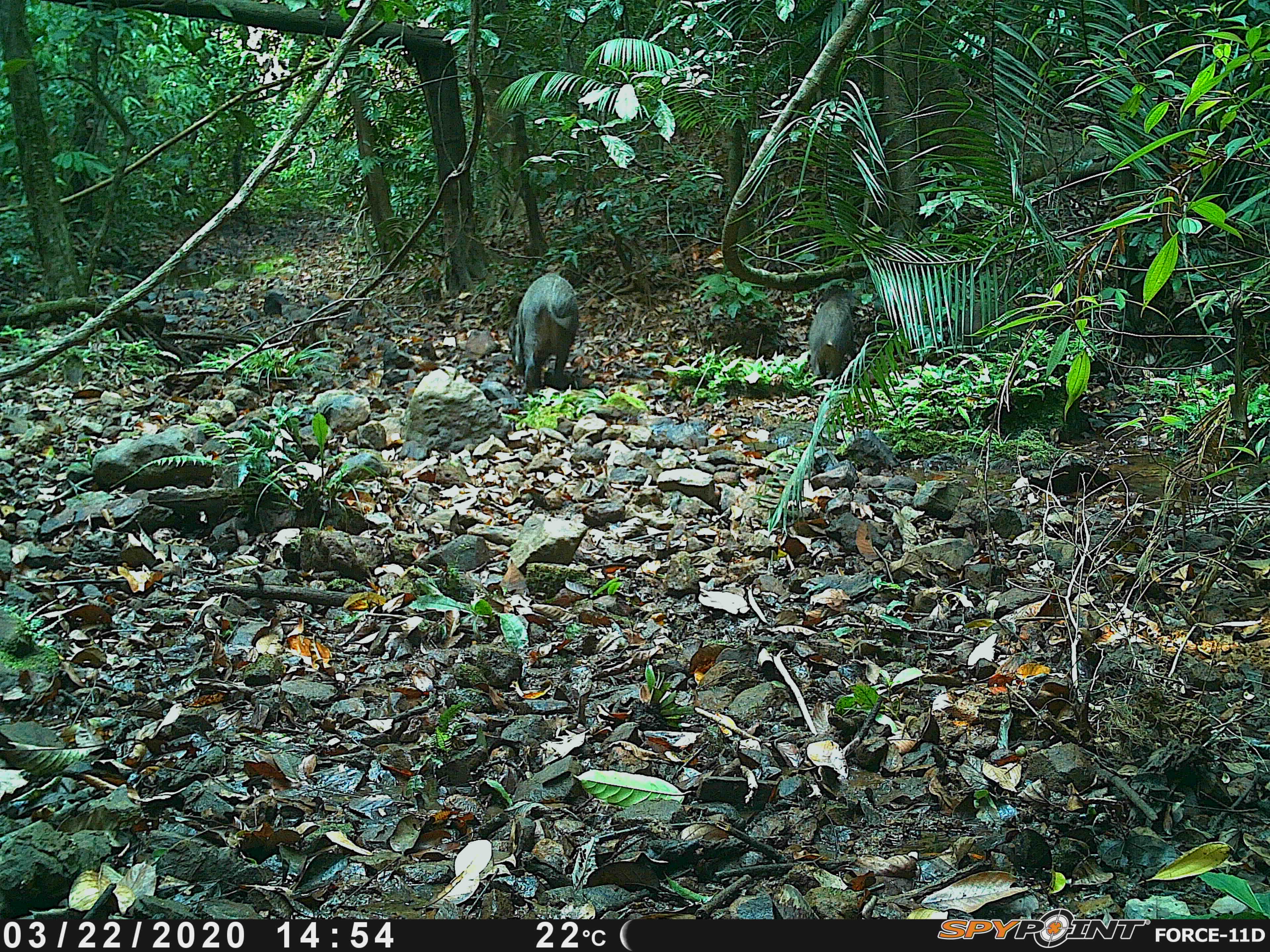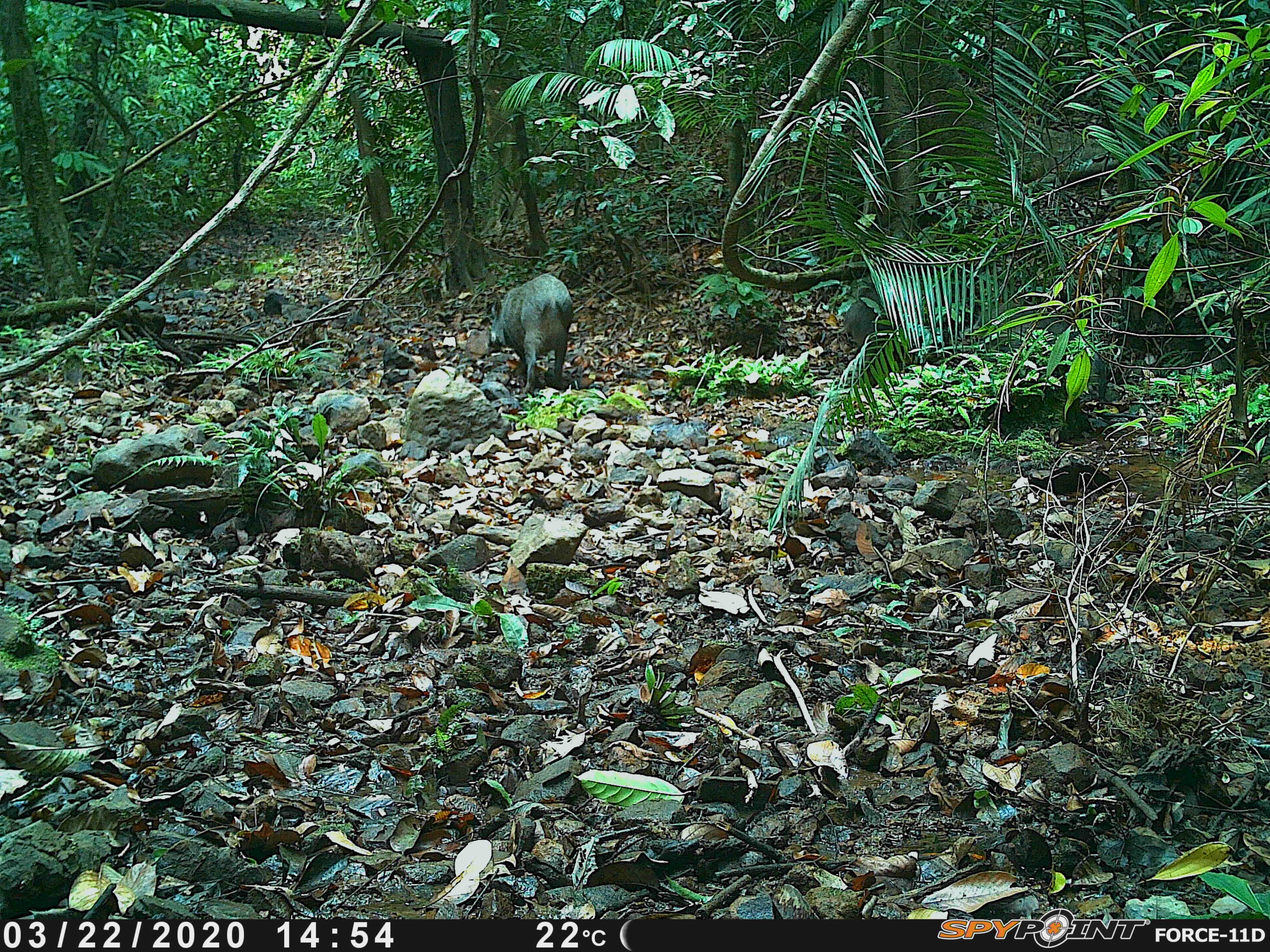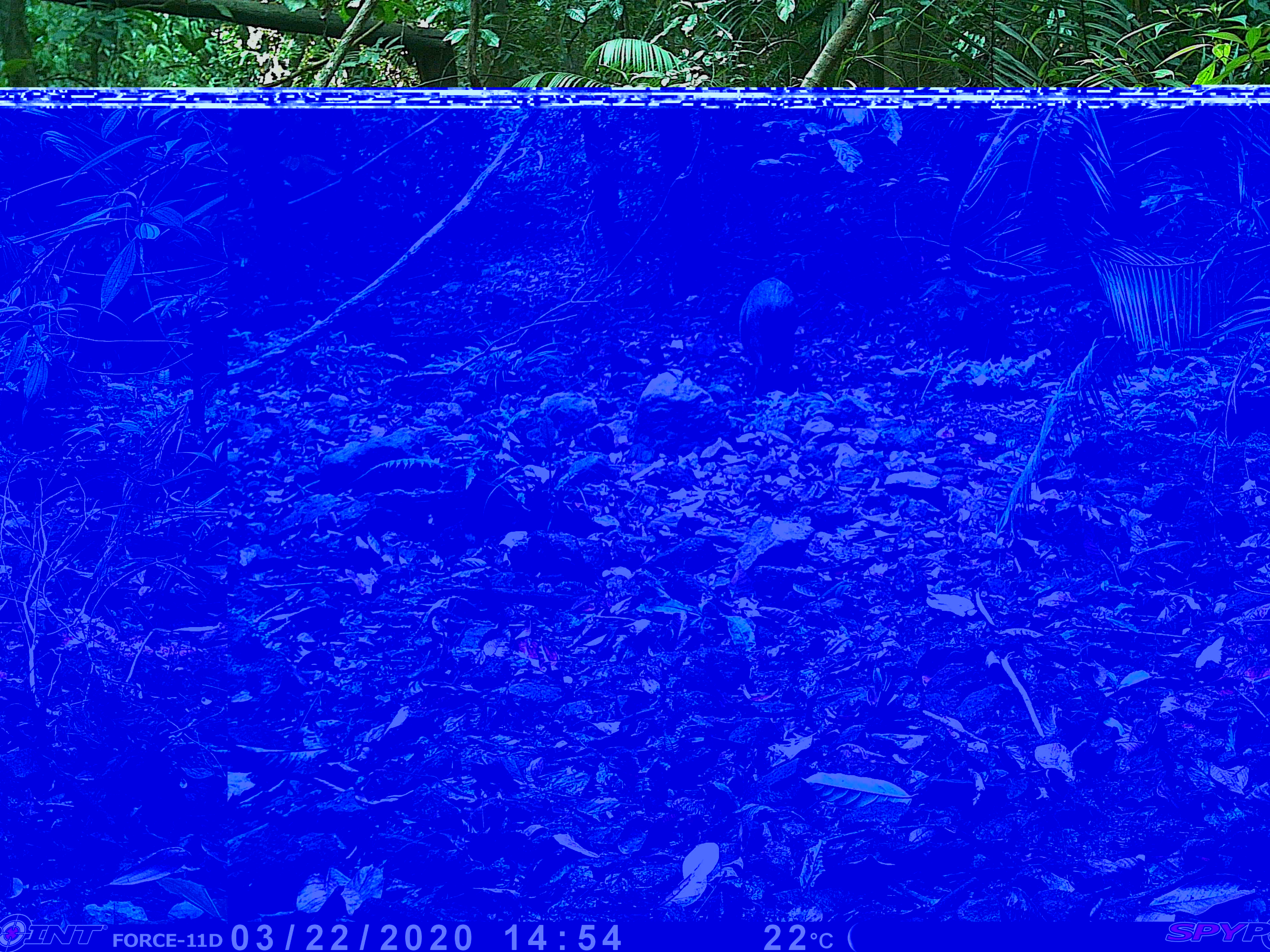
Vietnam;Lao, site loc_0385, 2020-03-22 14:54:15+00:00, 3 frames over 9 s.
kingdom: Animalia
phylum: Chordata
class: Mammalia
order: Artiodactyla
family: Suidae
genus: Sus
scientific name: Sus scrofa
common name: eurasian wild pig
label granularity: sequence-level